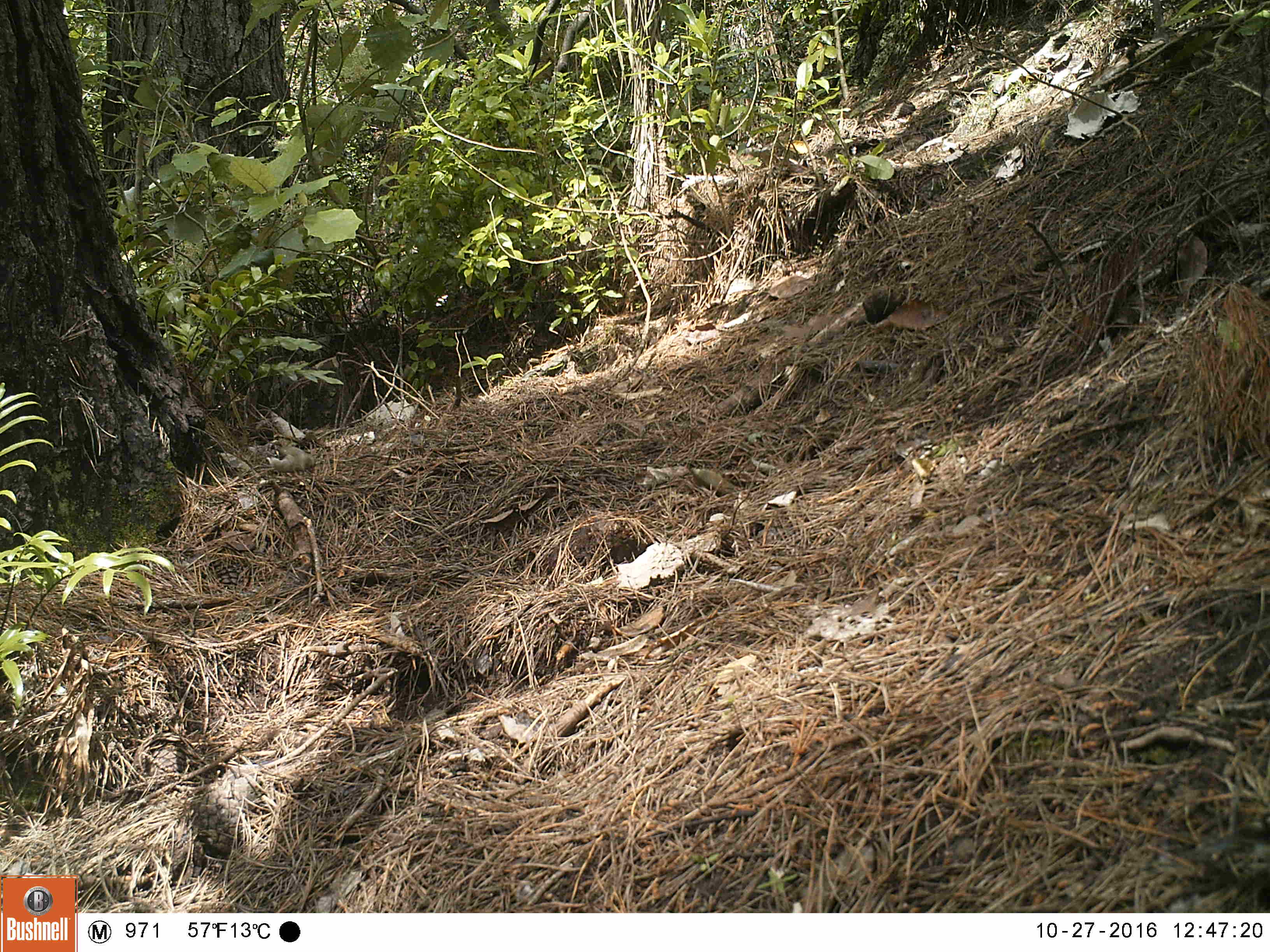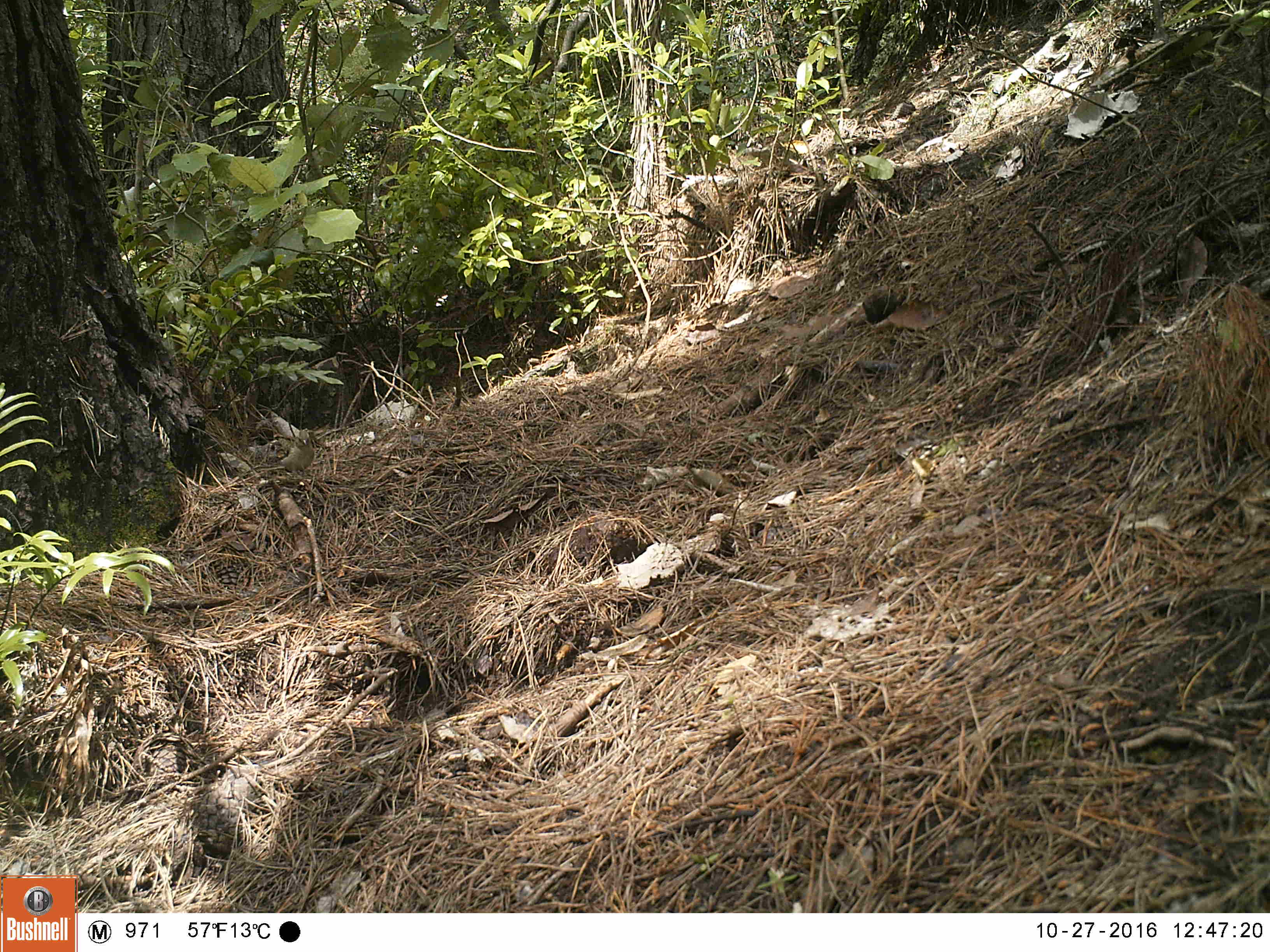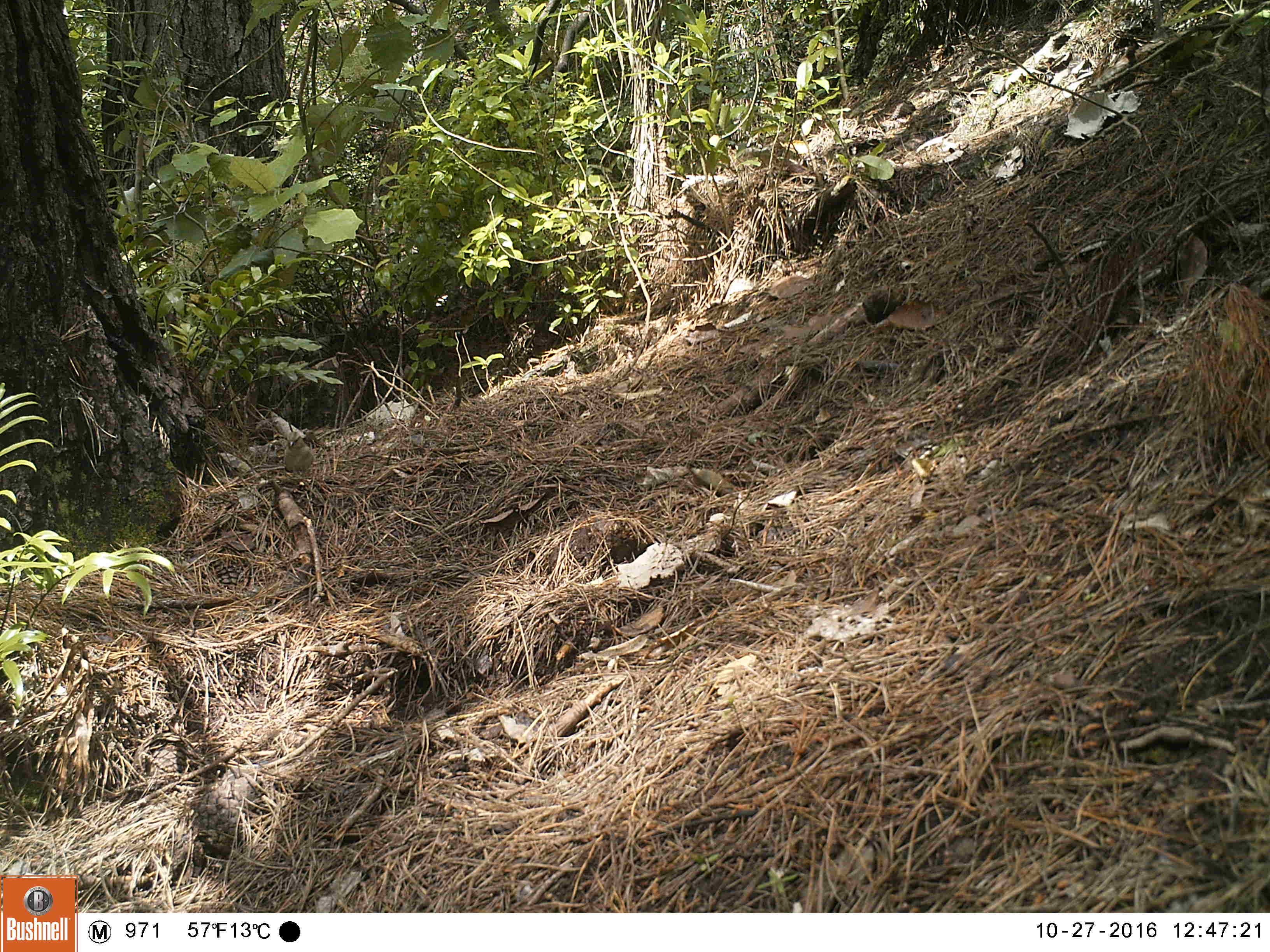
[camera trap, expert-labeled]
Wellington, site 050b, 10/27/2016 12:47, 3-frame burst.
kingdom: Animalia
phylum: Chordata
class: Aves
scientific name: Aves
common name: bird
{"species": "bird (Aves)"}